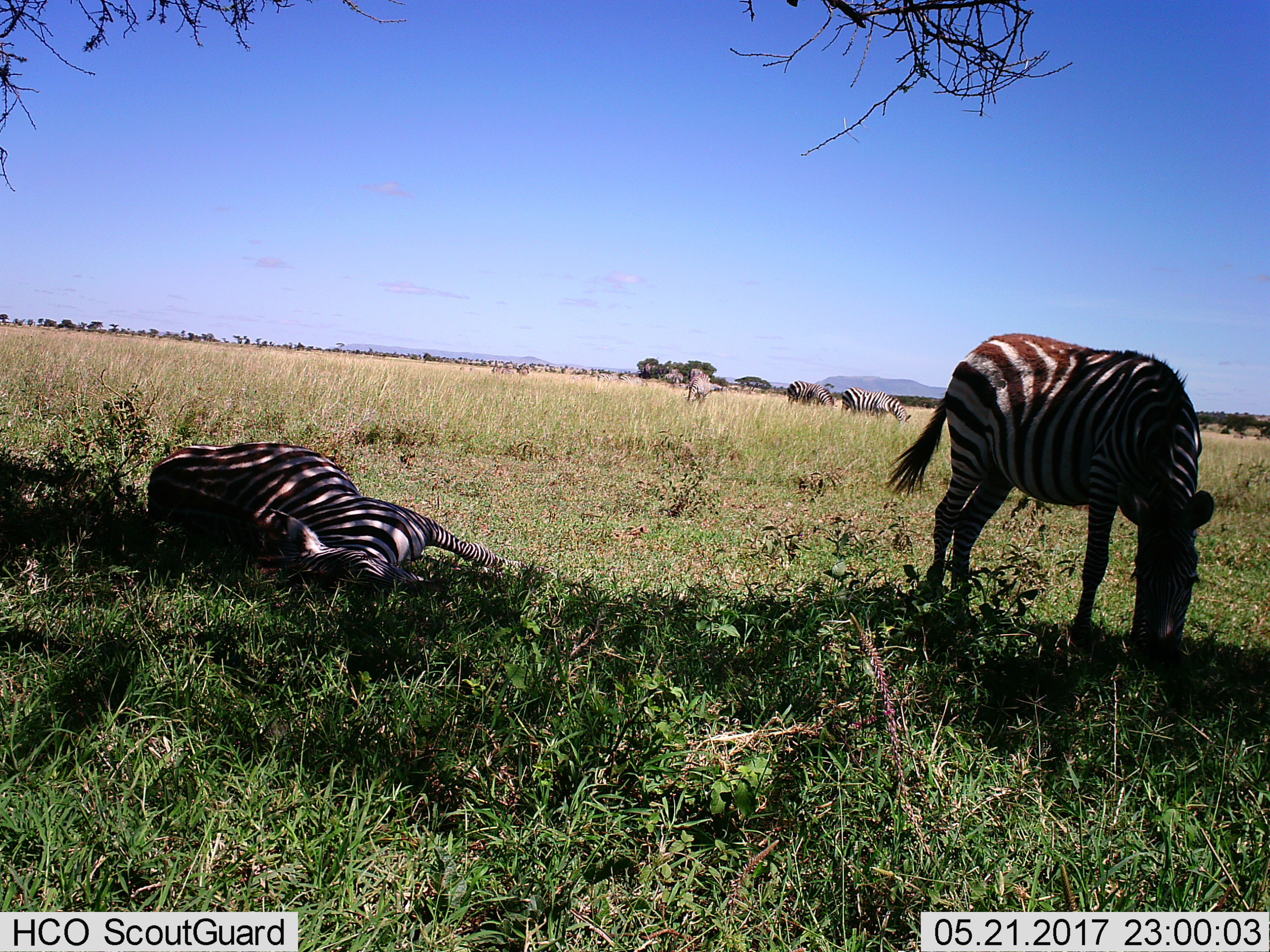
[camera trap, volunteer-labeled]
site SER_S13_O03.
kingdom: Animalia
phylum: Chordata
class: Mammalia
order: Perissodactyla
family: Equidae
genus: Equus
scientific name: Equus quagga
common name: plains zebra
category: zebraplains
Zebraplains (plains zebra) (Equus quagga), count 10. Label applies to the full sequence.